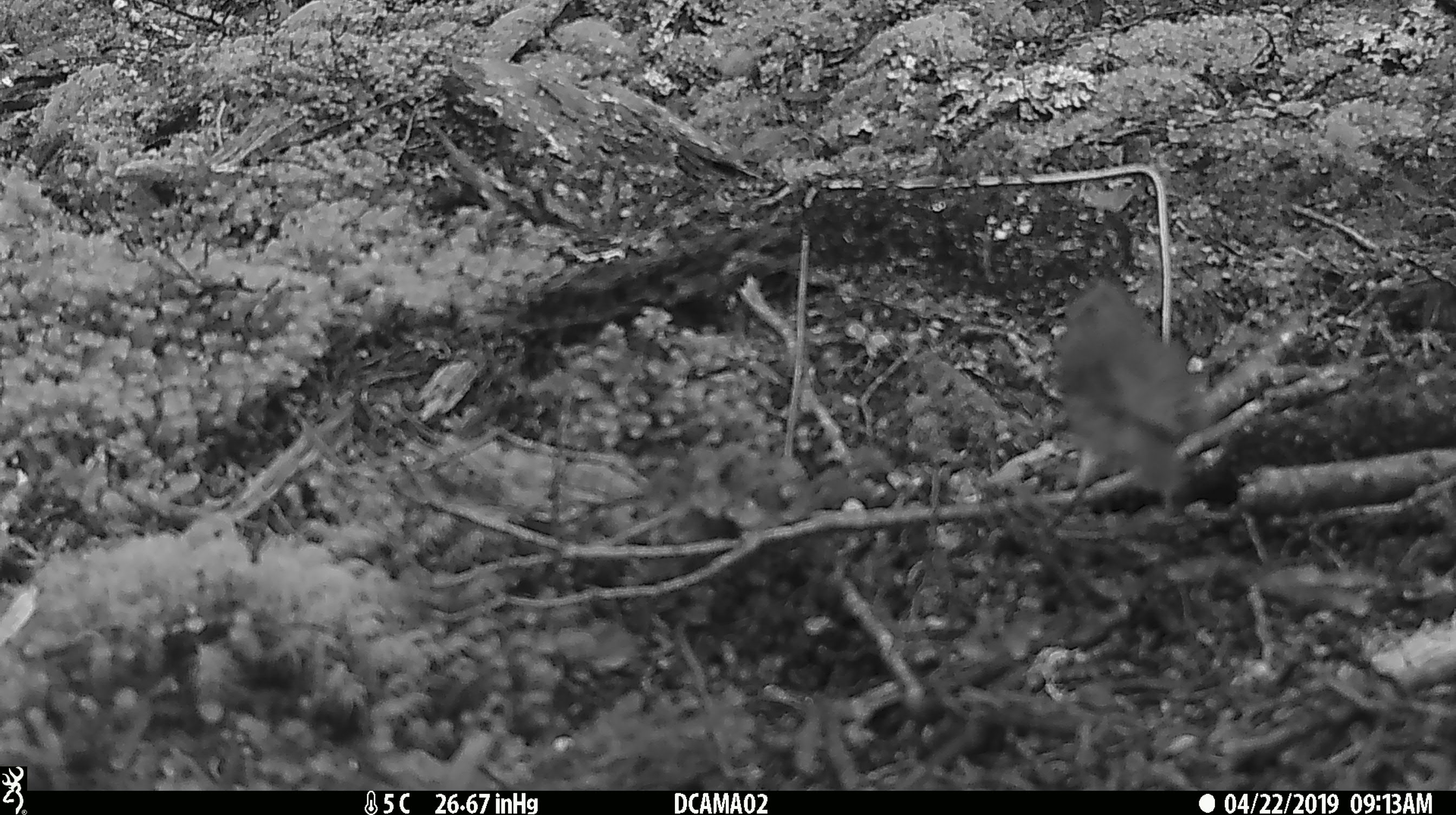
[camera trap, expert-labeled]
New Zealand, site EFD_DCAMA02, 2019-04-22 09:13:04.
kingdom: Animalia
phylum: Chordata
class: Aves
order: Passeriformes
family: Petroicidae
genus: Petroica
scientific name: Petroica australis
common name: new zealand robin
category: robin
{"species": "robin (new zealand robin) (Petroica australis)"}